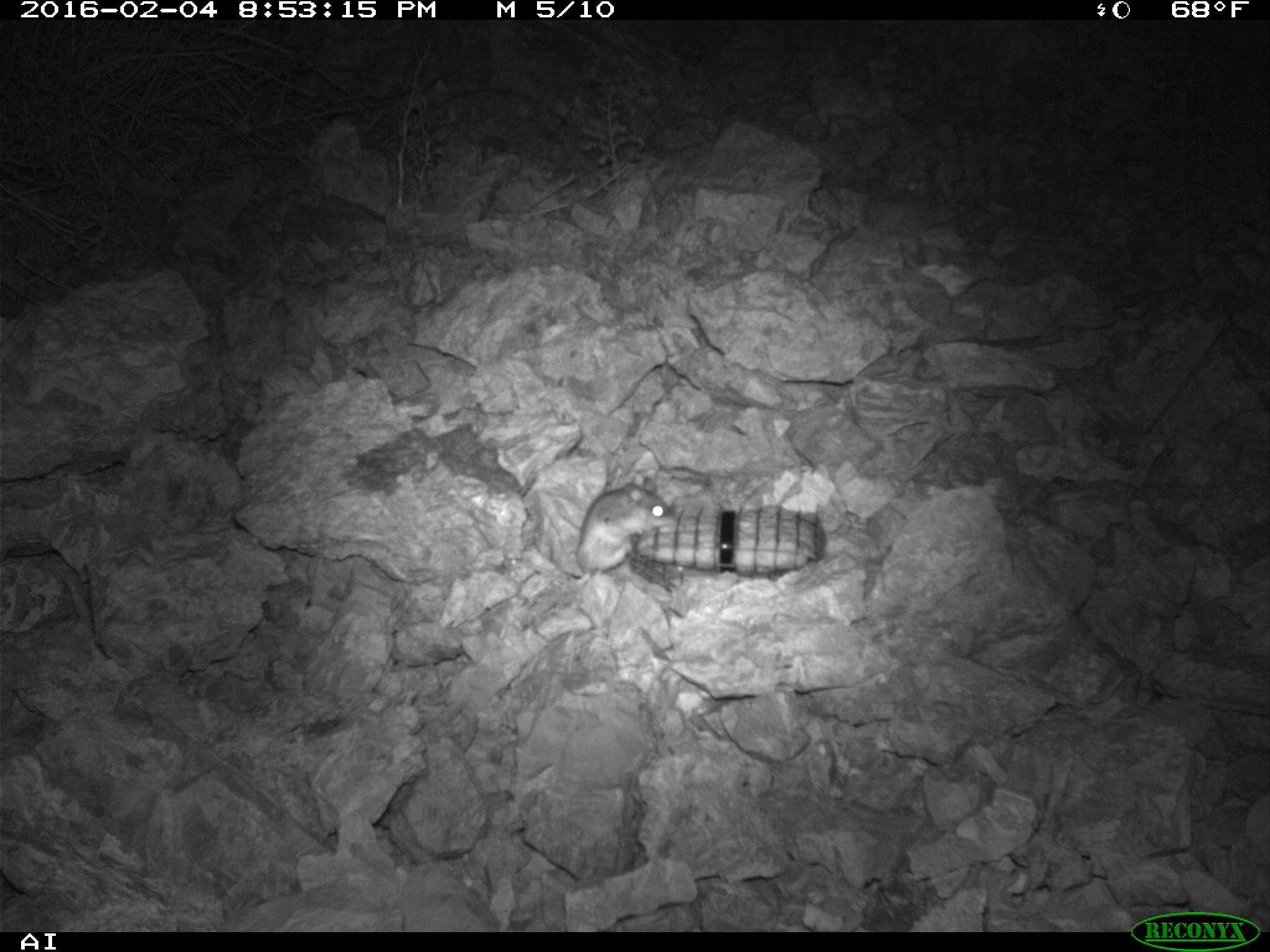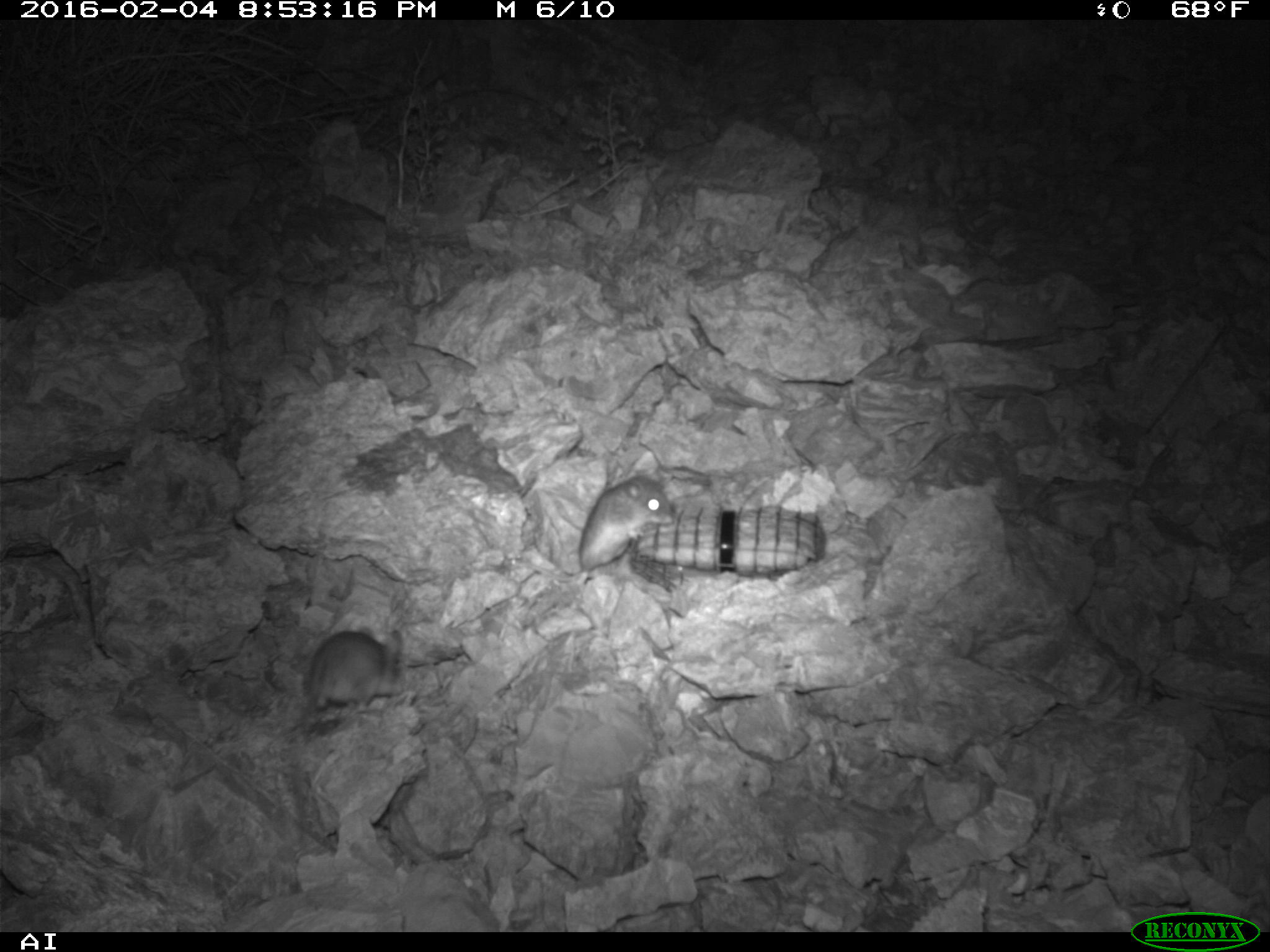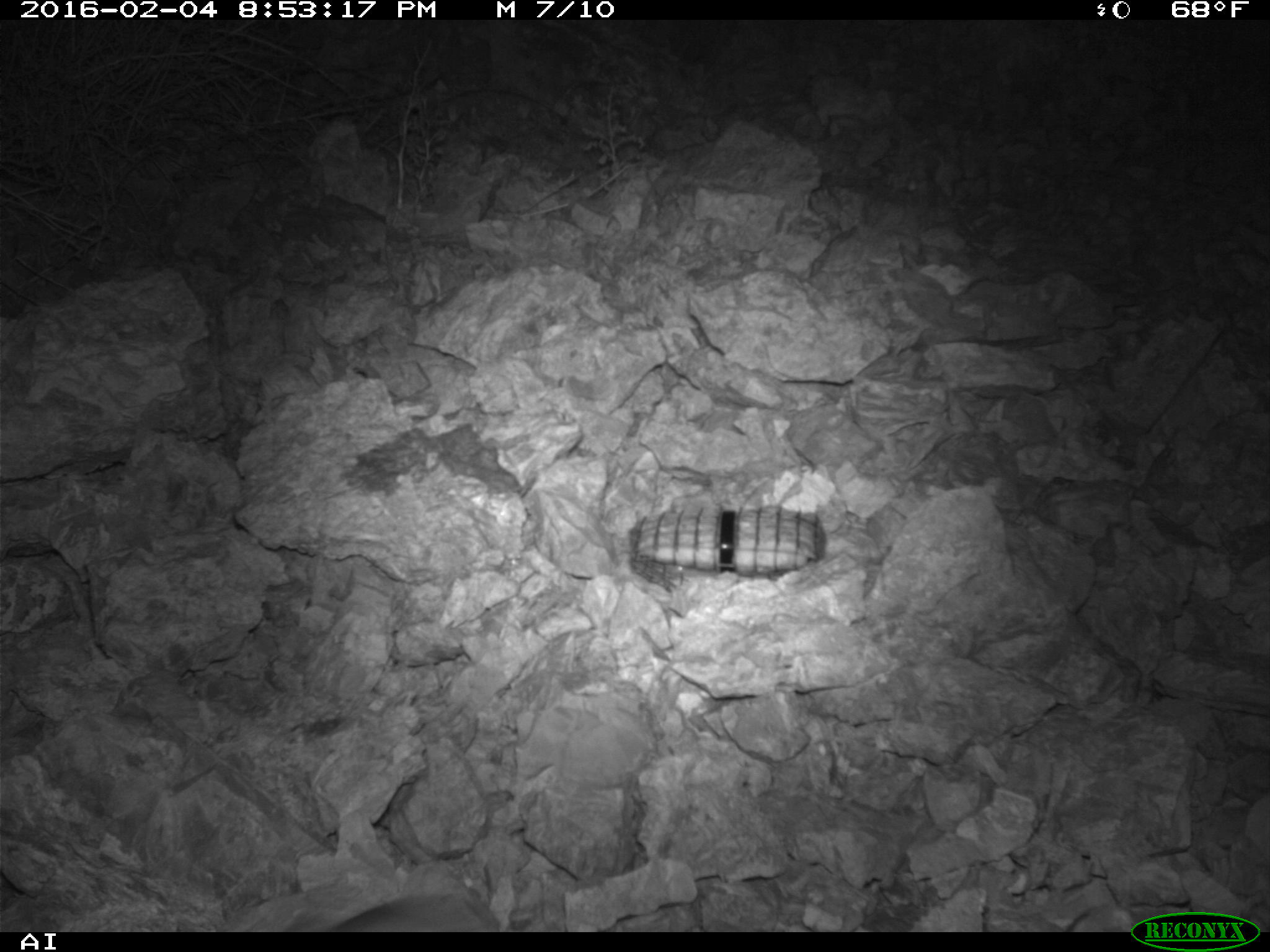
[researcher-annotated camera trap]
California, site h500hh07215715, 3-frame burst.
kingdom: Animalia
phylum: Chordata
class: Mammalia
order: Rodentia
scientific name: Rodentia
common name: rodent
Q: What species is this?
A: Rodent (Rodentia).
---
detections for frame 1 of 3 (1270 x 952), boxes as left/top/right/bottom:
rodent: 562/477/673/583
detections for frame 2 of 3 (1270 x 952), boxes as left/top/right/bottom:
rodent: 561/469/675/580; 304/629/404/712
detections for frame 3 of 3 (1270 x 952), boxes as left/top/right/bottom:
rodent: 327/886/500/931